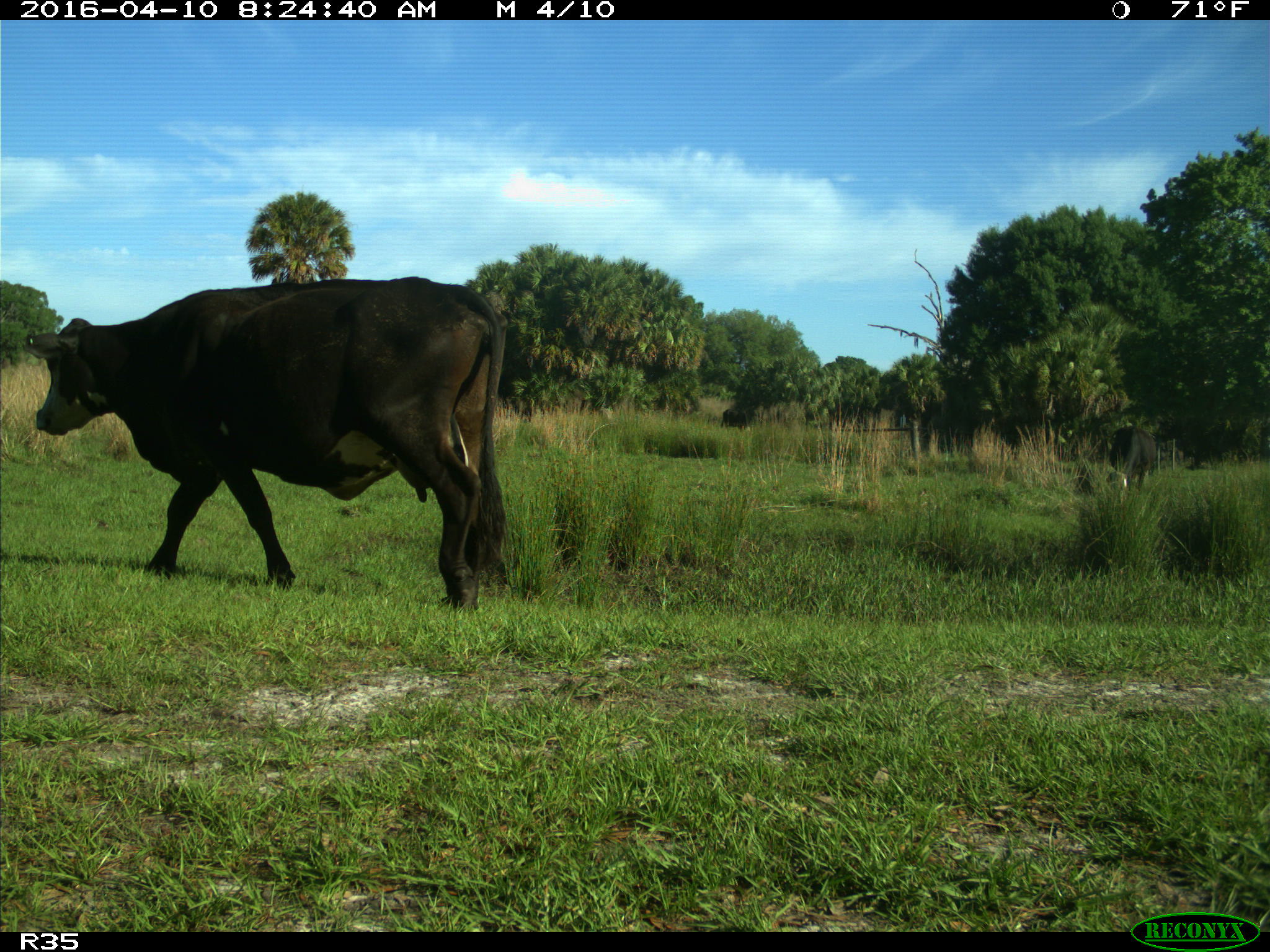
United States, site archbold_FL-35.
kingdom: Animalia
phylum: Chordata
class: Mammalia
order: Artiodactyla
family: Bovidae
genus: Bos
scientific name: Bos taurus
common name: domestic cow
Bos taurus (domestic cow).